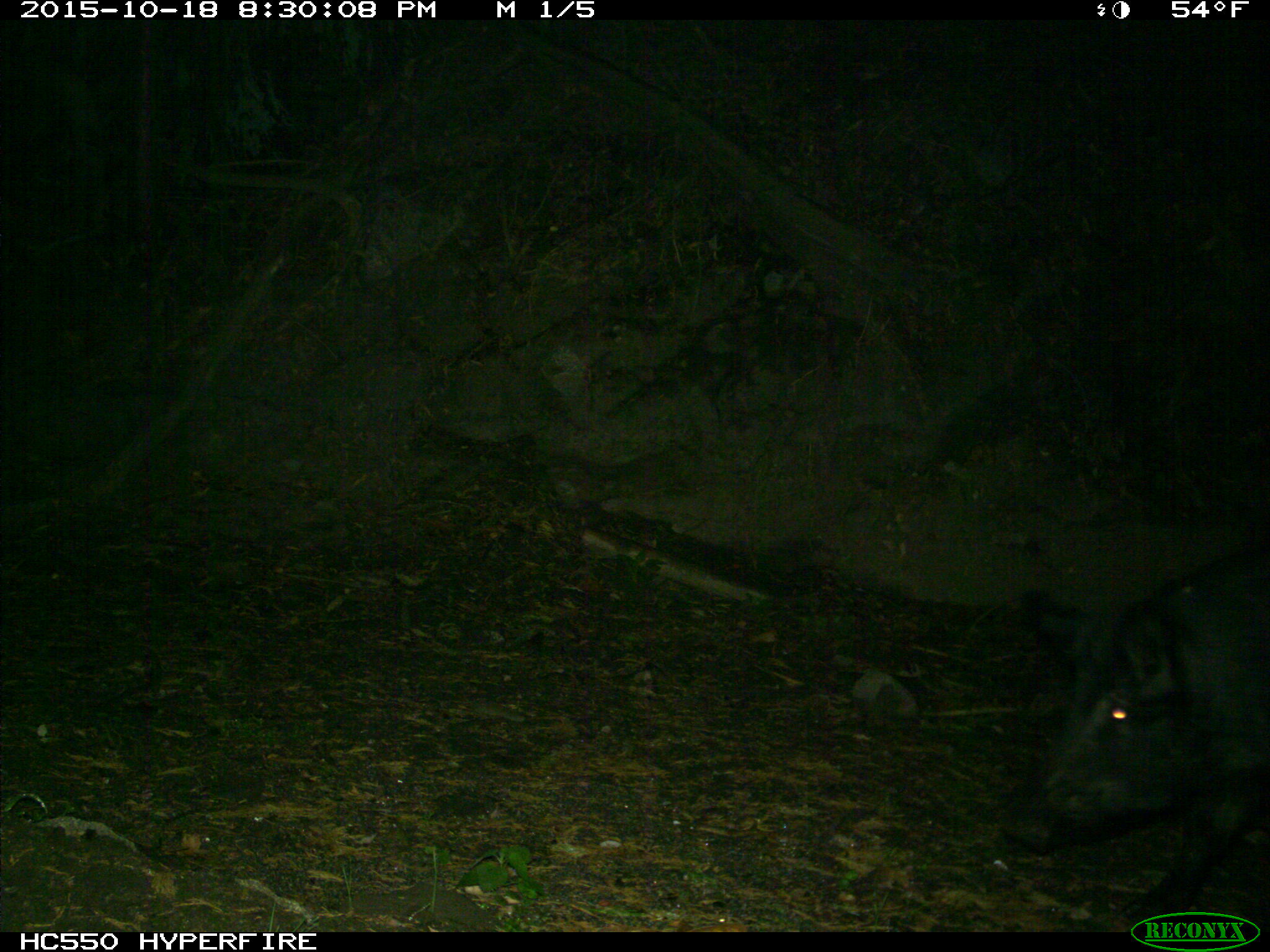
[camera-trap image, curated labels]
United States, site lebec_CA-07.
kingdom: Animalia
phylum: Chordata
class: Mammalia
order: Artiodactyla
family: Suidae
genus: Sus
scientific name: Sus scrofa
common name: wild boar